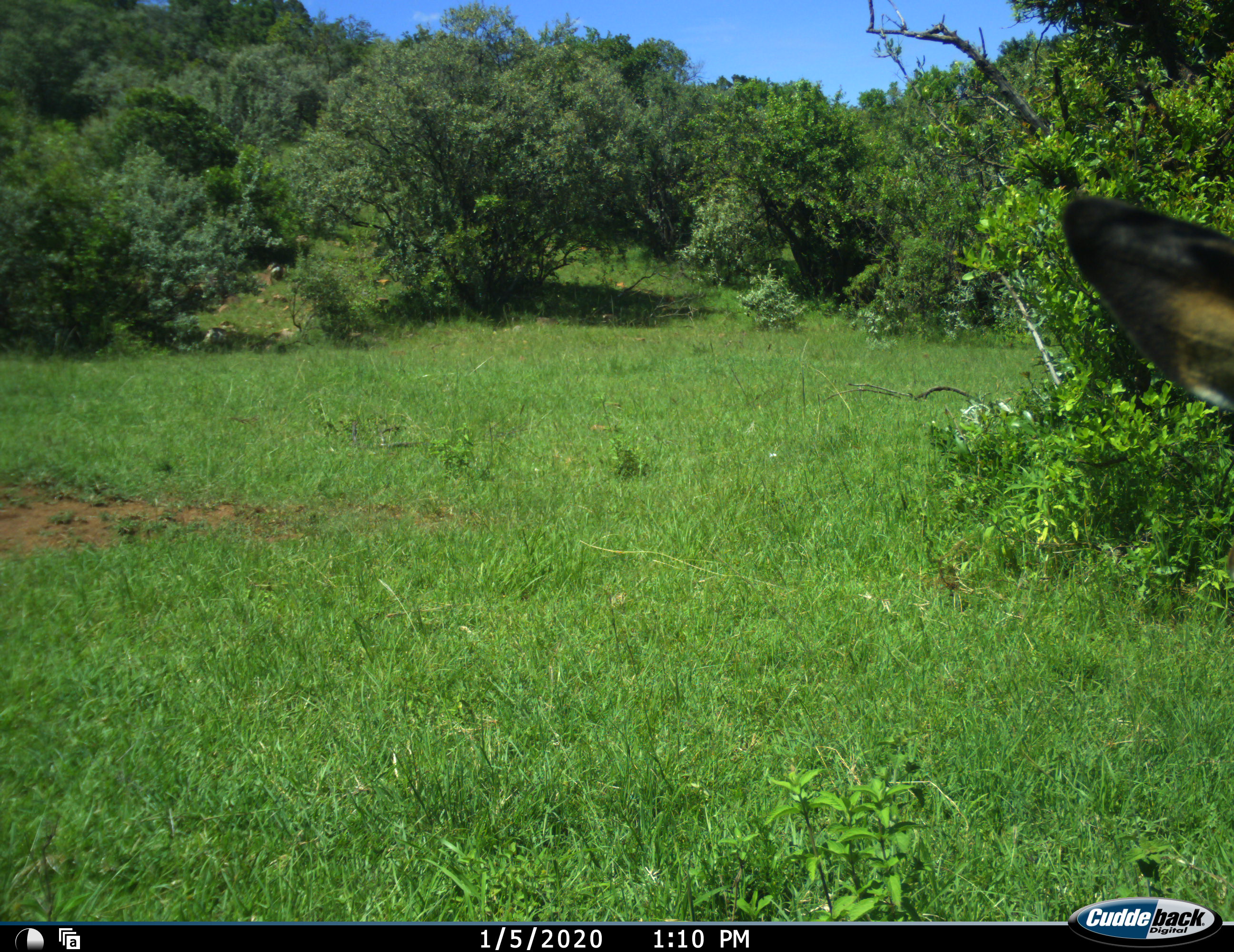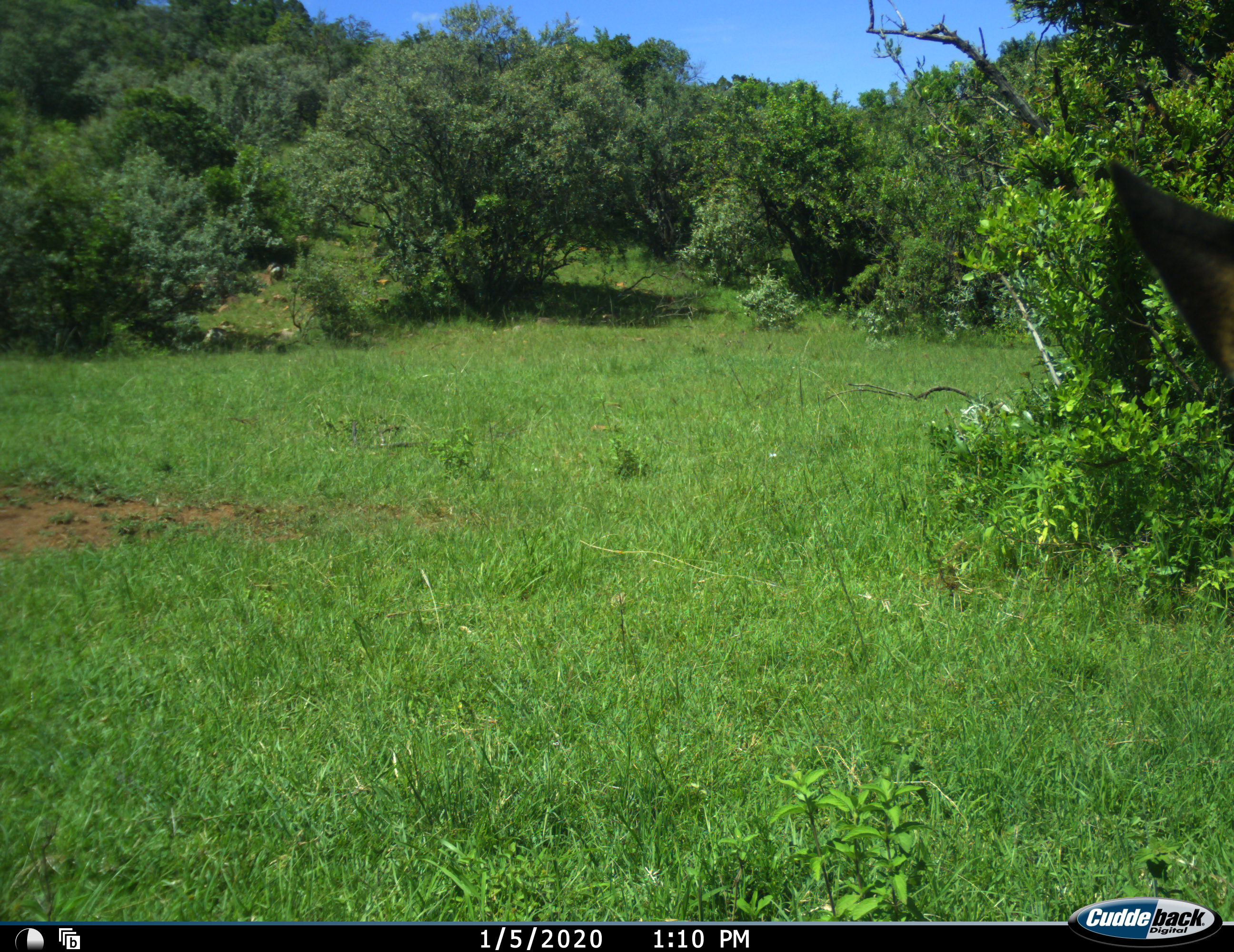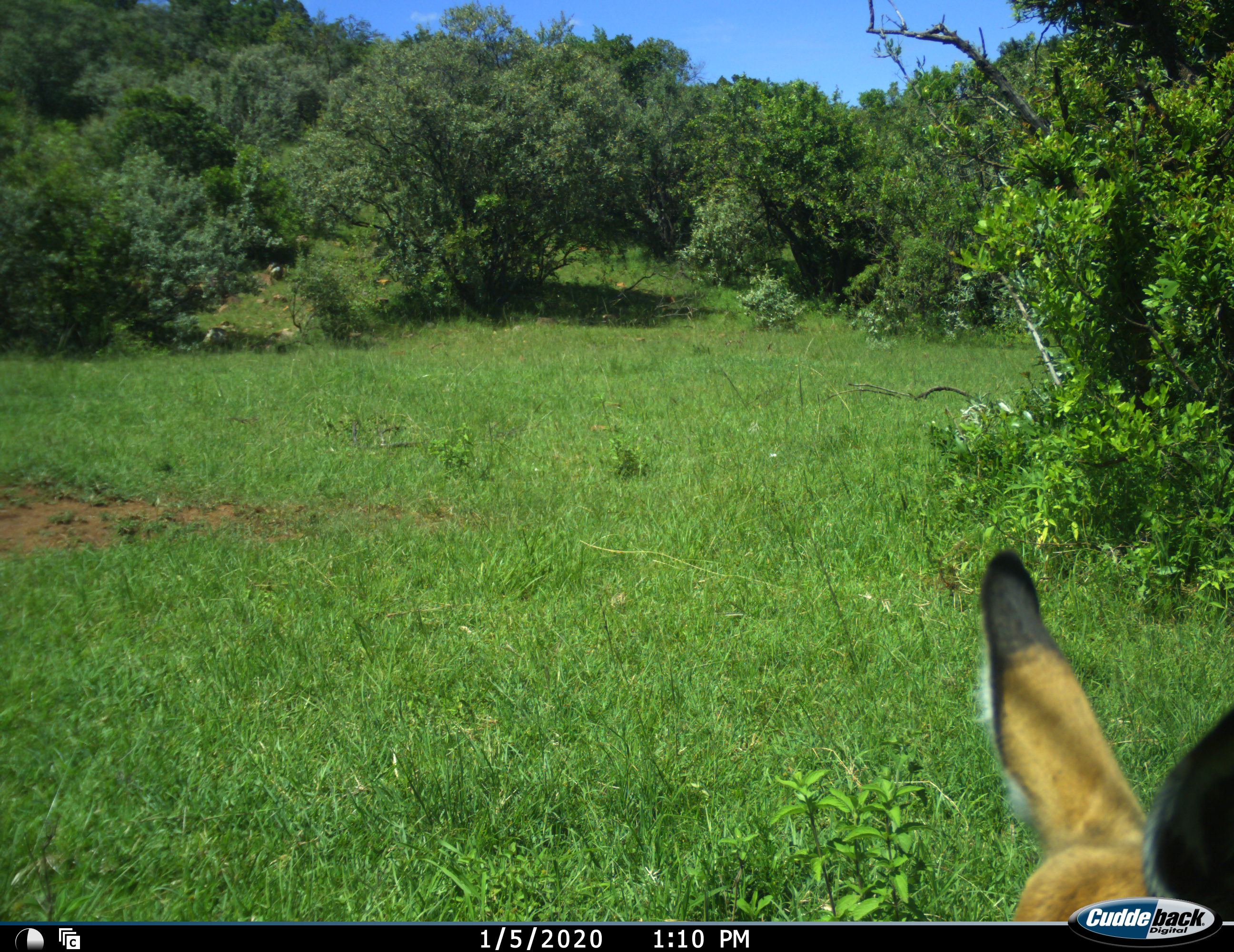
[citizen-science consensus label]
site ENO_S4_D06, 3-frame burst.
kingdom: Animalia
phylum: Chordata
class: Mammalia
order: Artiodactyla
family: Bovidae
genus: Aepyceros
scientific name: Aepyceros melampus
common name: impala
Impala (Aepyceros melampus), count 1. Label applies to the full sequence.